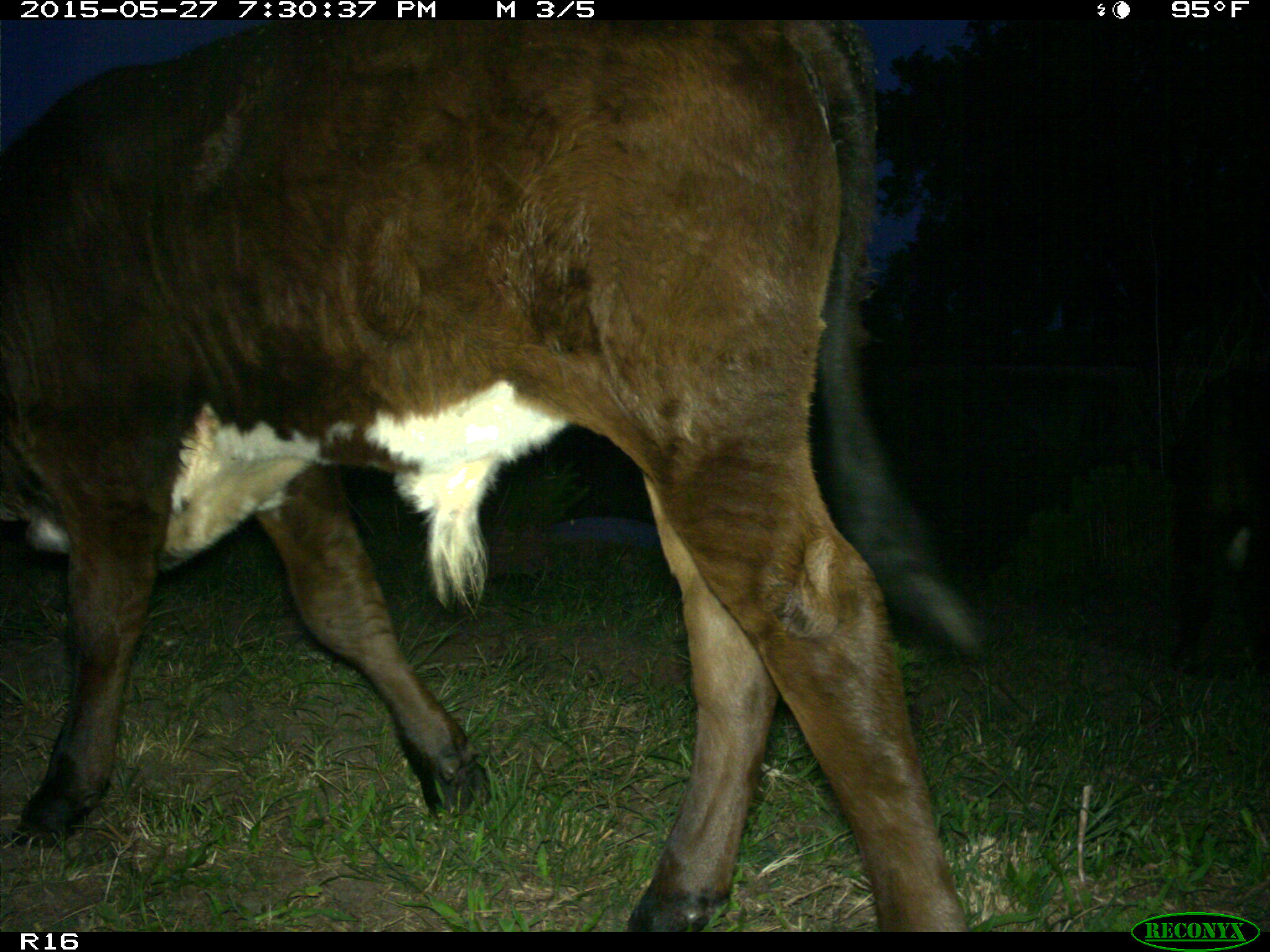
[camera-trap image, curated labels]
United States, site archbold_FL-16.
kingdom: Animalia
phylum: Chordata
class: Mammalia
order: Artiodactyla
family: Bovidae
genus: Bos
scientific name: Bos taurus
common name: domestic cow